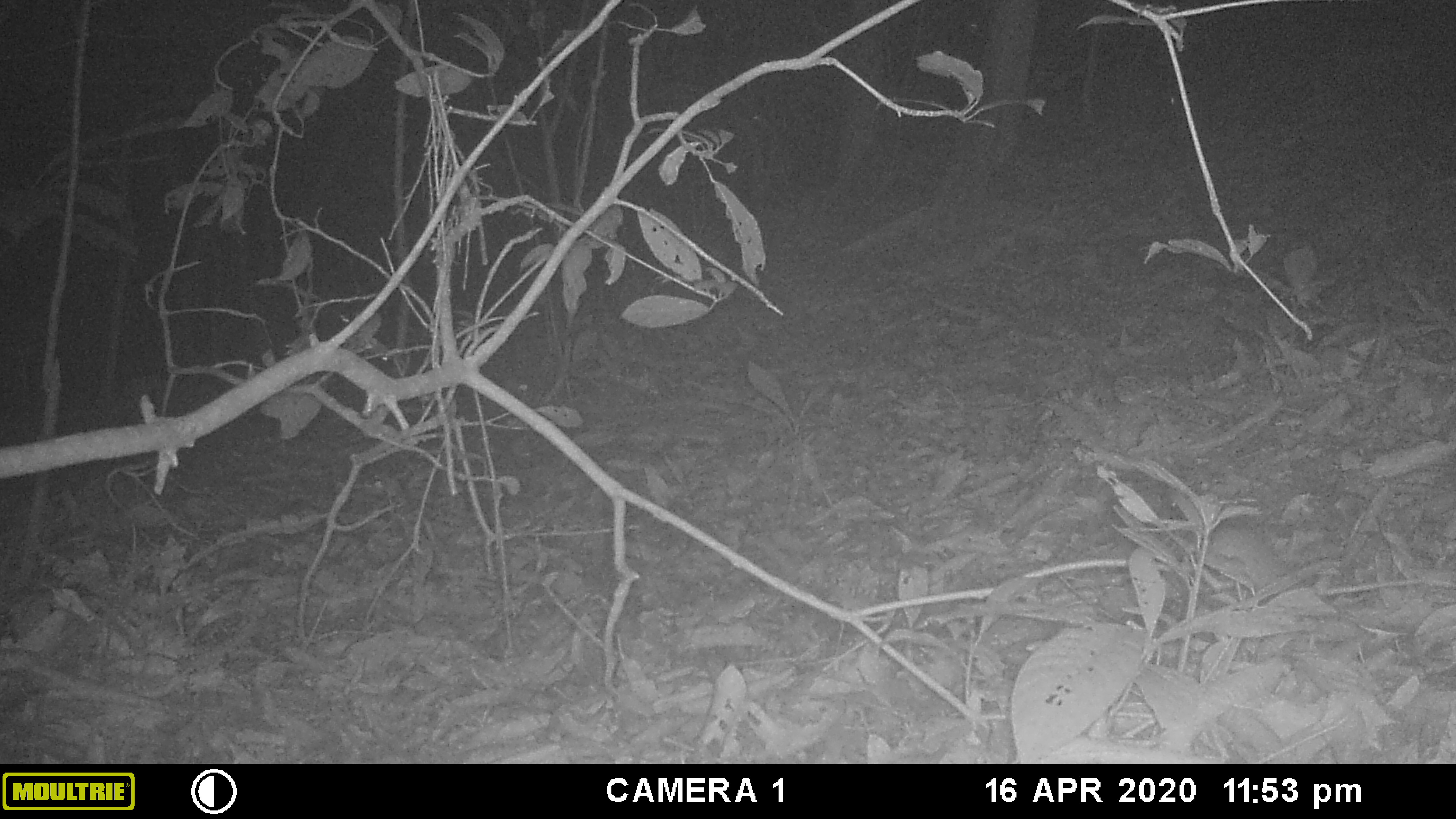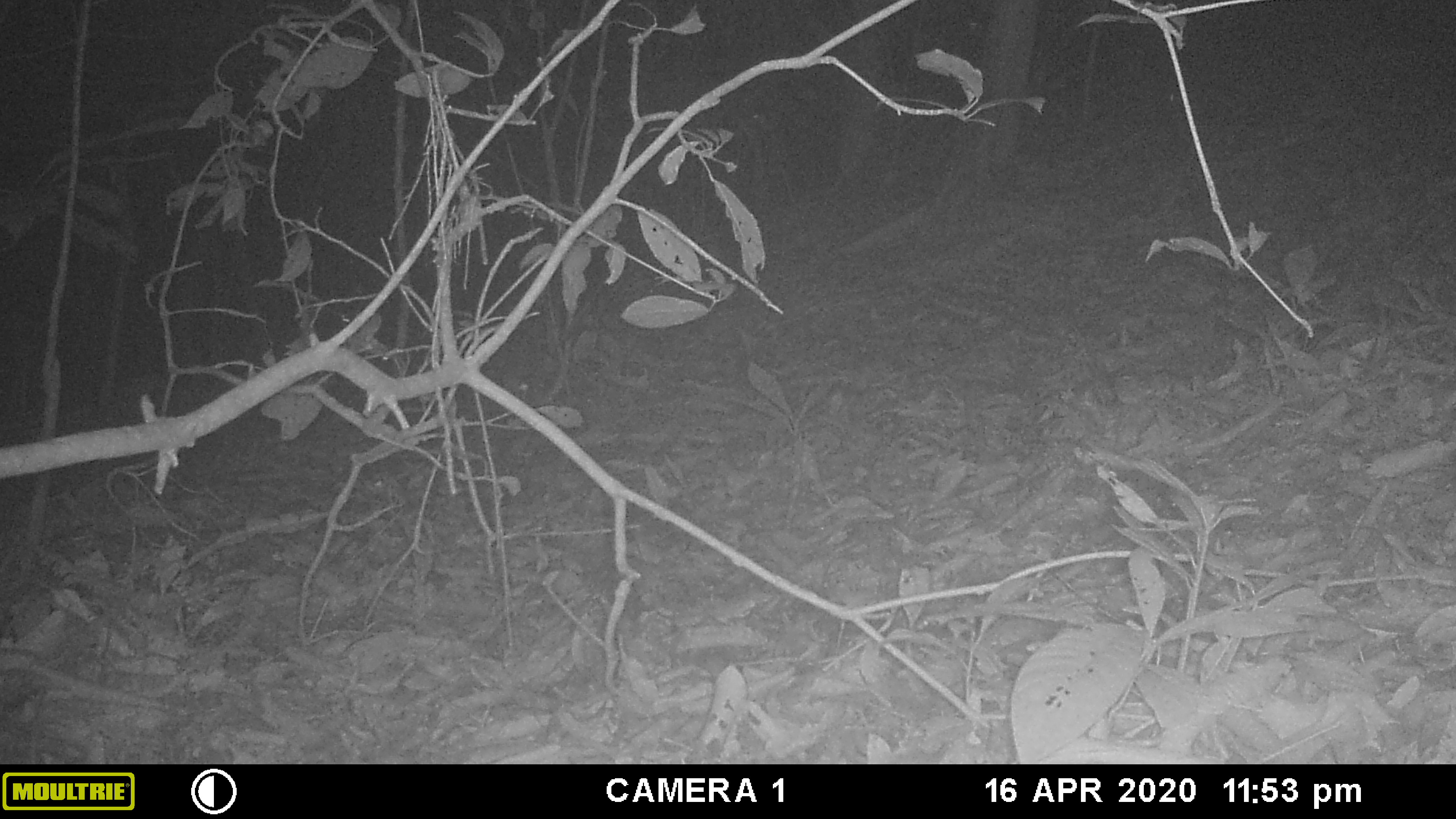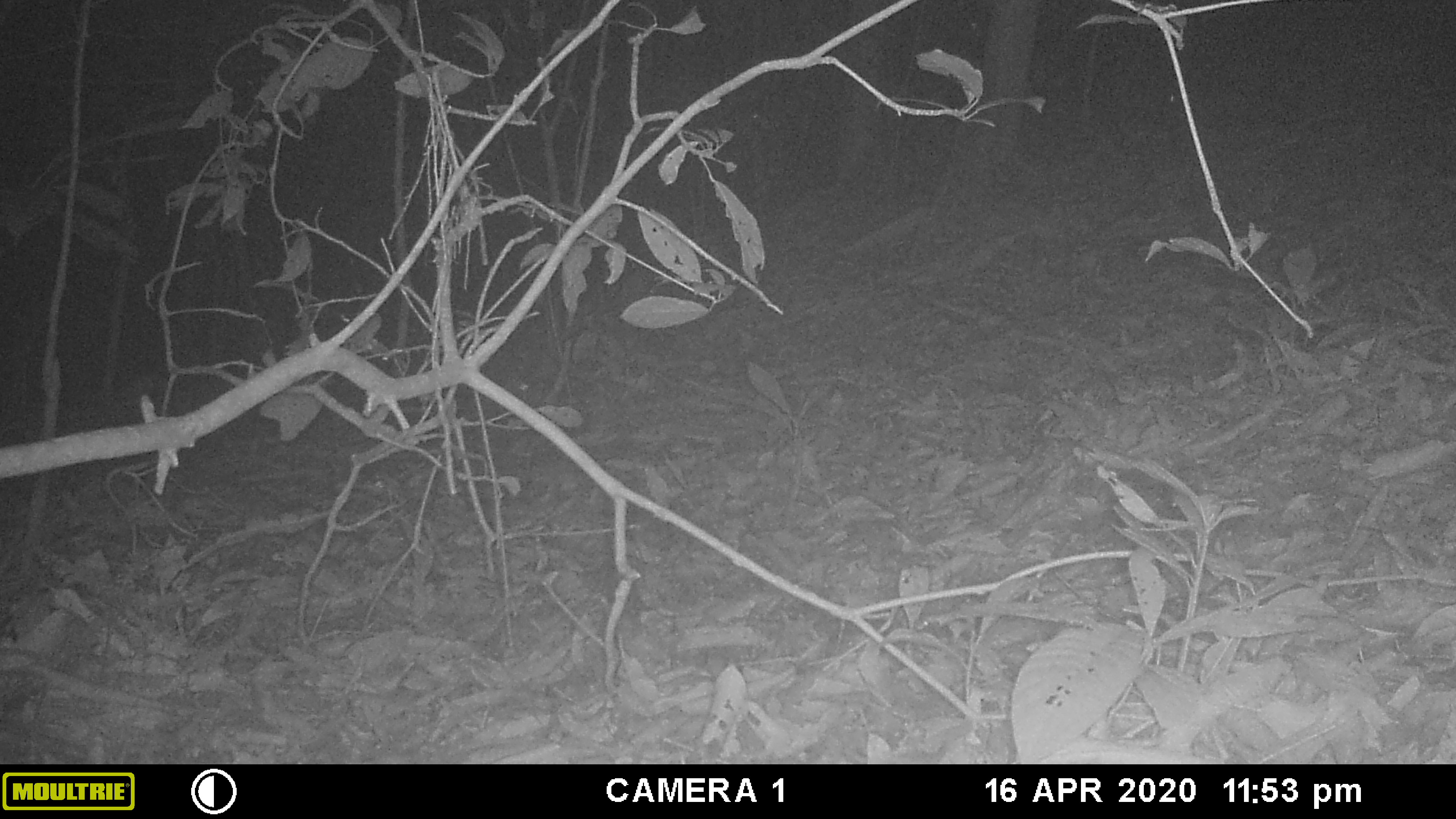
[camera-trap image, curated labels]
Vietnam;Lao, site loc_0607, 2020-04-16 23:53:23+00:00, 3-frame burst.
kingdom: Animalia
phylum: Chordata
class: Mammalia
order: Rodentia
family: Muridae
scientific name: Muridae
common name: old-world mice and rats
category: unidentified murid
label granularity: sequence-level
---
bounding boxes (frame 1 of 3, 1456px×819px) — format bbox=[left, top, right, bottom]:
unidentified murid: bbox=[1180, 519, 1290, 590]